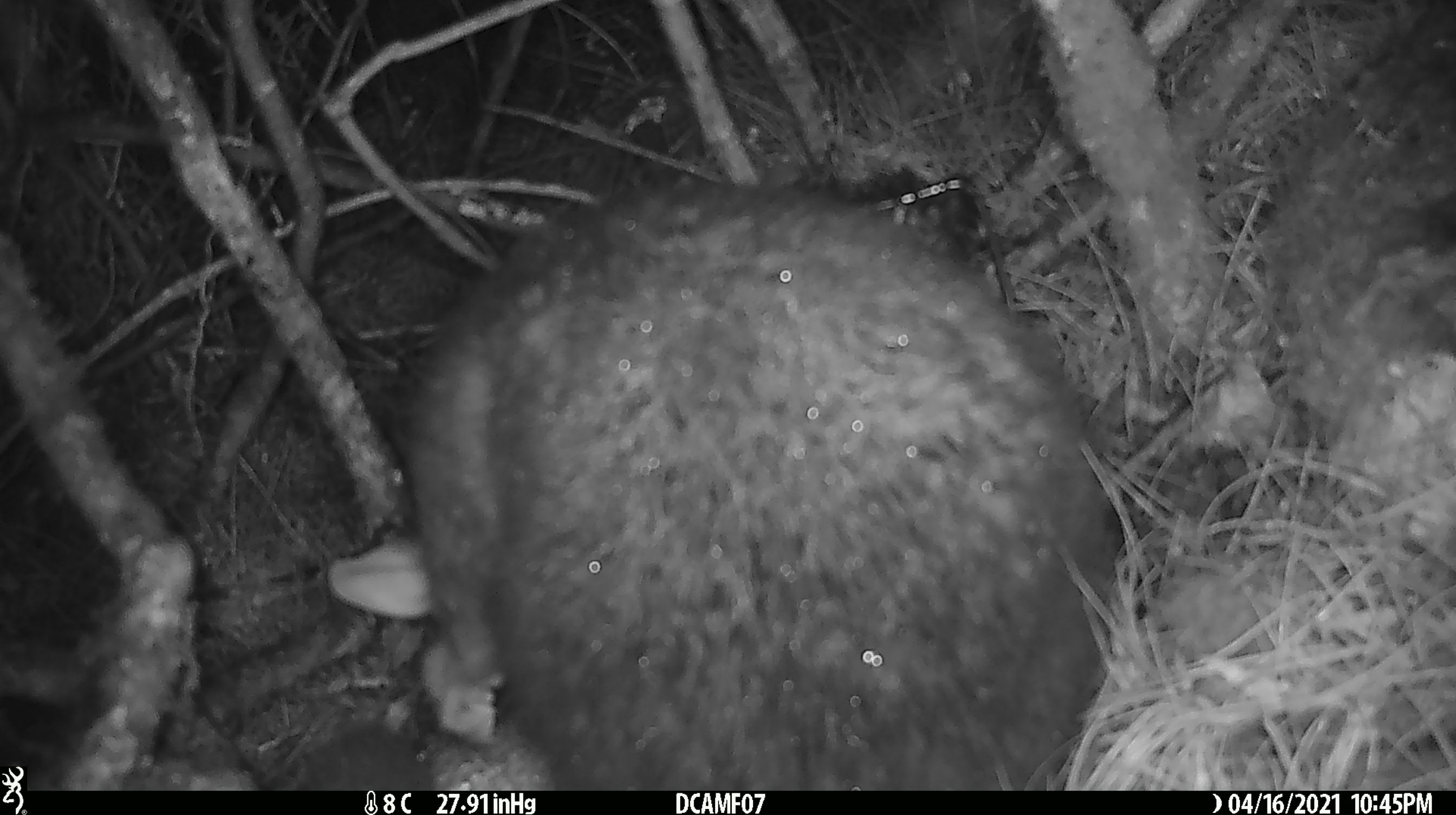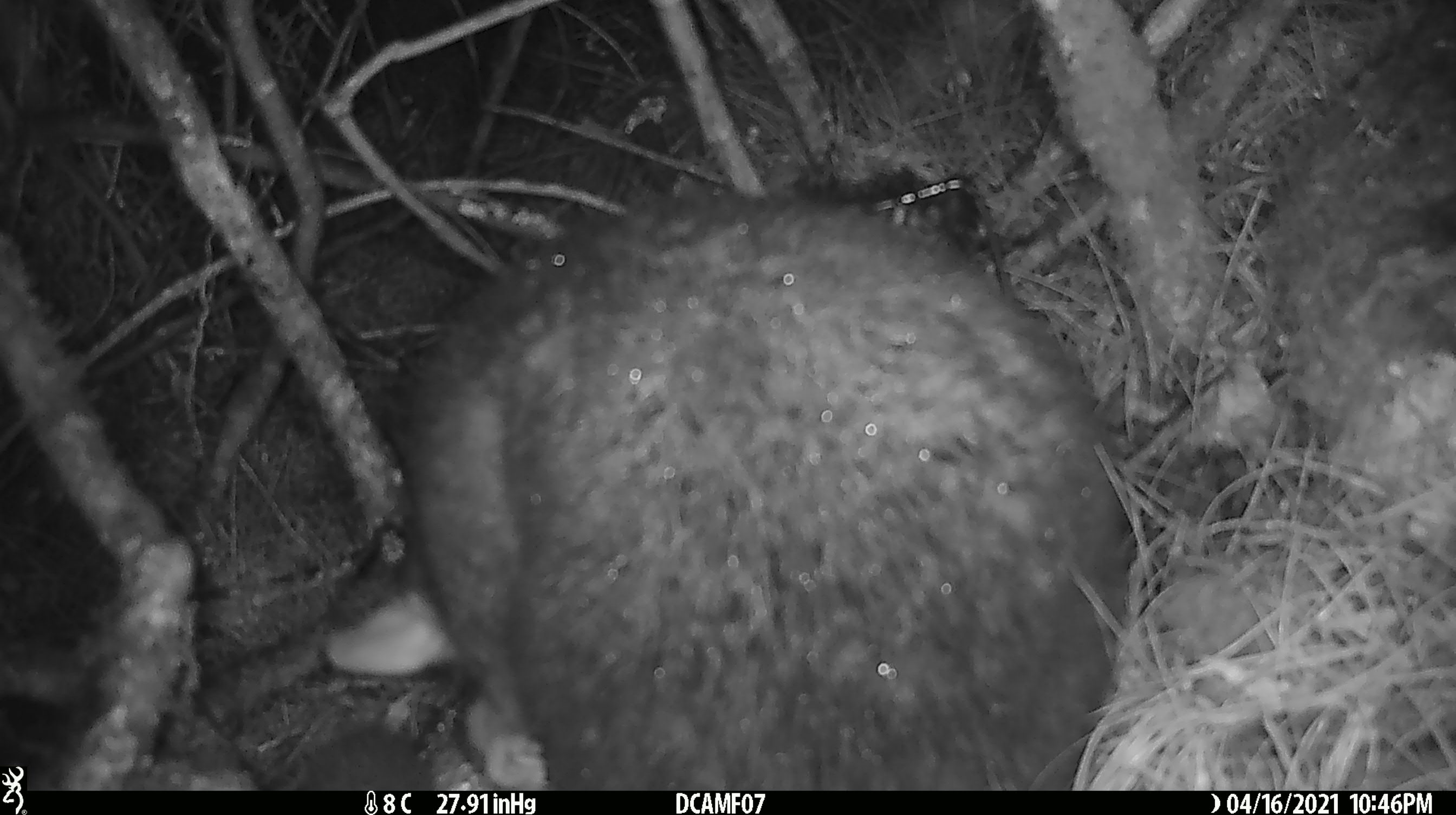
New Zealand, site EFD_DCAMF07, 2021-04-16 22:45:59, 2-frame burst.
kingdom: Animalia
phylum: Chordata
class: Mammalia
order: Diprotodontia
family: Phalangeridae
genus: Trichosurus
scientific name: Trichosurus vulpecula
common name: common brushtail possum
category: possum